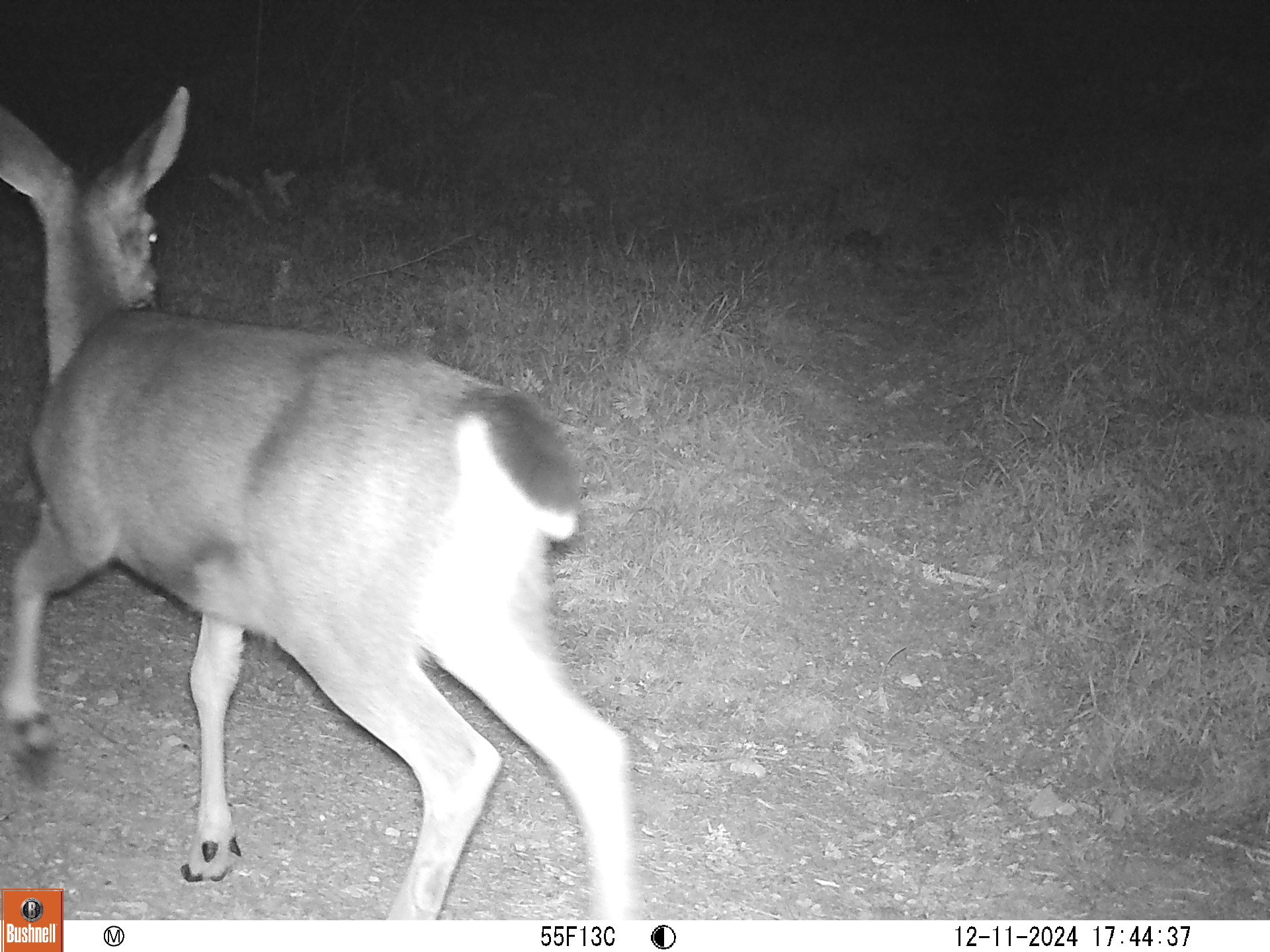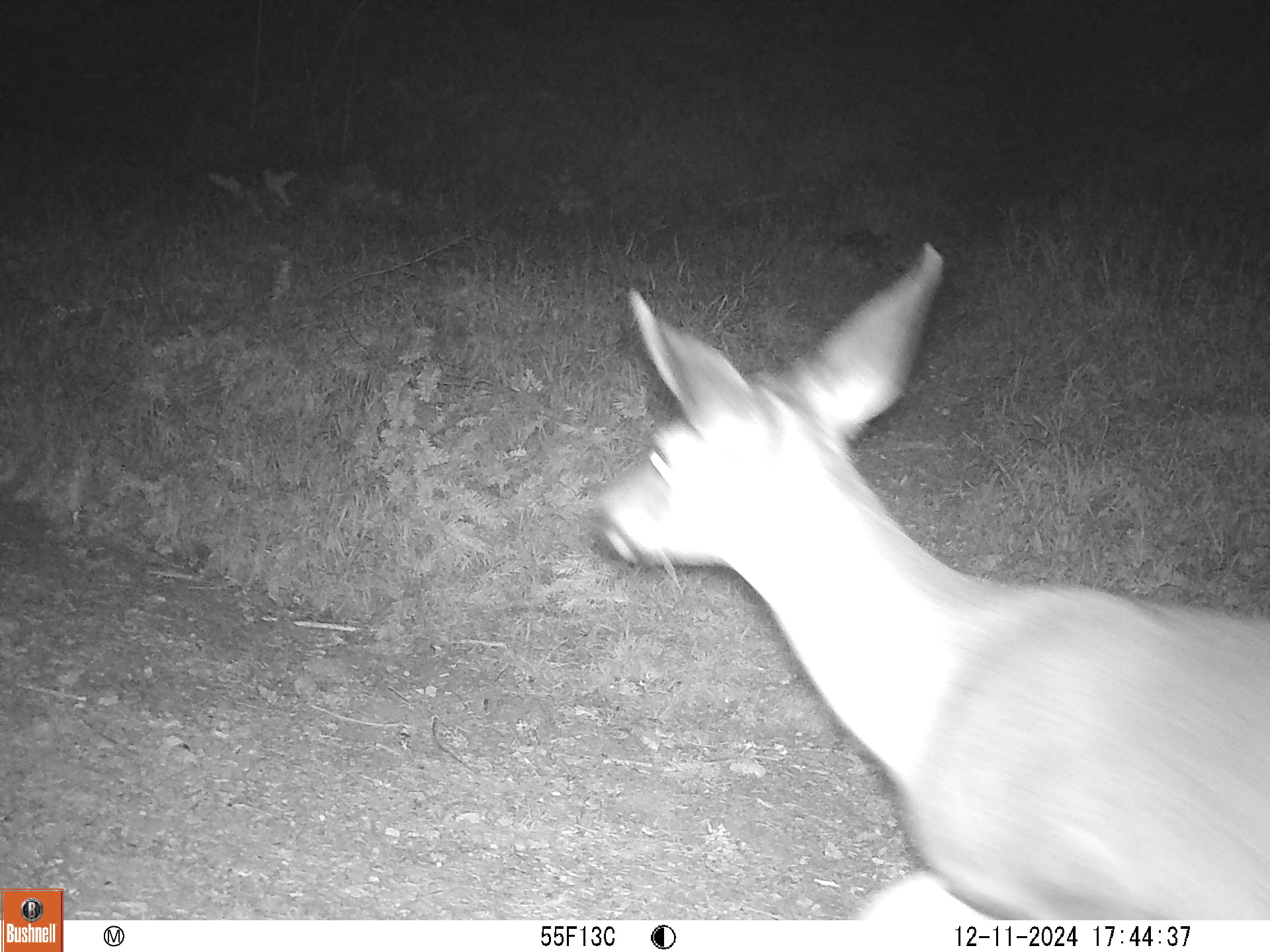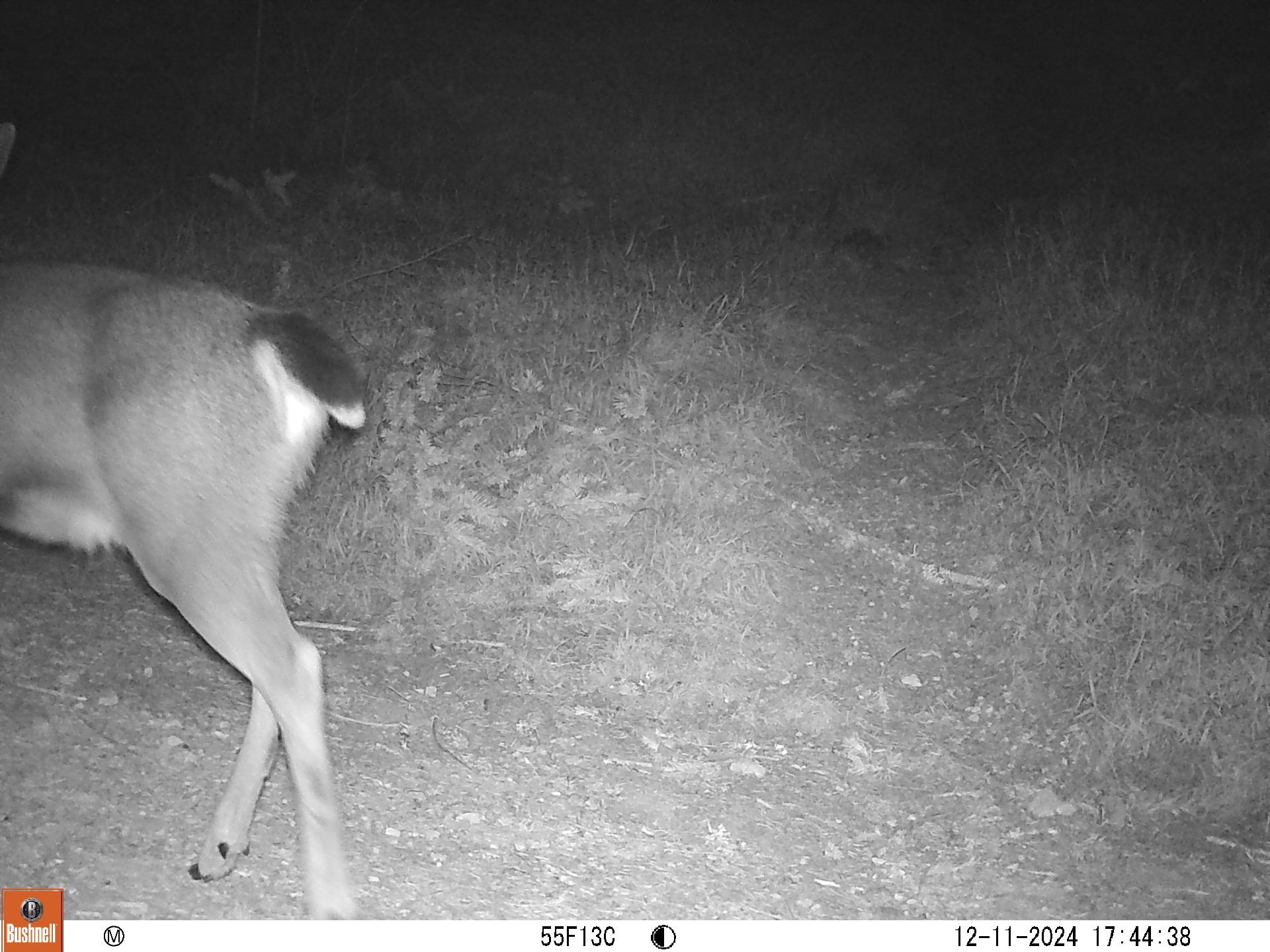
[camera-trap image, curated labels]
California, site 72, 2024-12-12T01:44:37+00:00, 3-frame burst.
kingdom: Animalia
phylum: Chordata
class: Mammalia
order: Artiodactyla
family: Cervidae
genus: Odocoileus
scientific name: Odocoileus hemionus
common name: mule deer